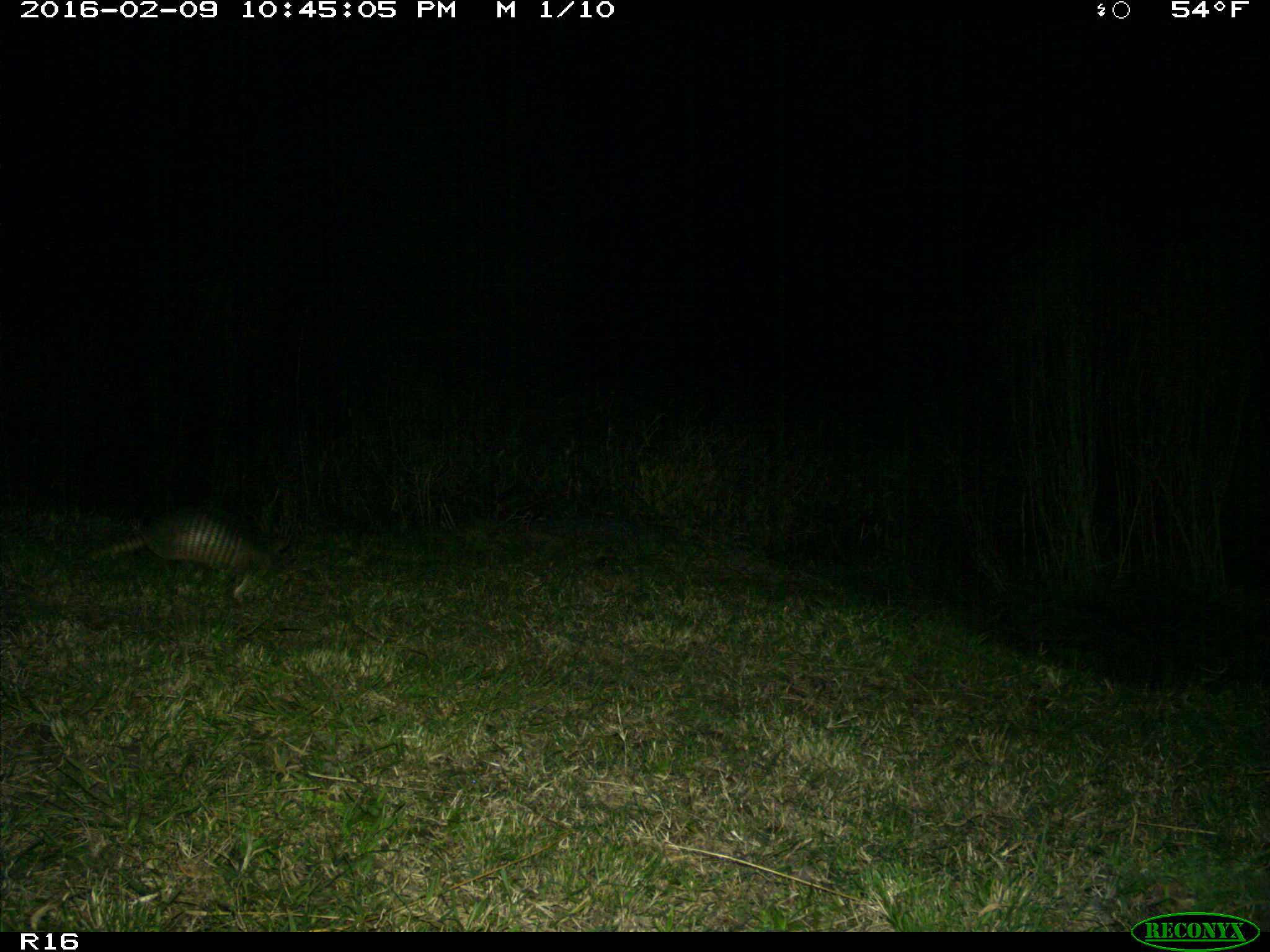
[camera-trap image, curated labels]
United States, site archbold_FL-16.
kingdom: Animalia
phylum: Chordata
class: Mammalia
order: Cingulata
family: Dasypodidae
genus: Dasypus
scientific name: Dasypus novemcinctus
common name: nine-banded armadillo